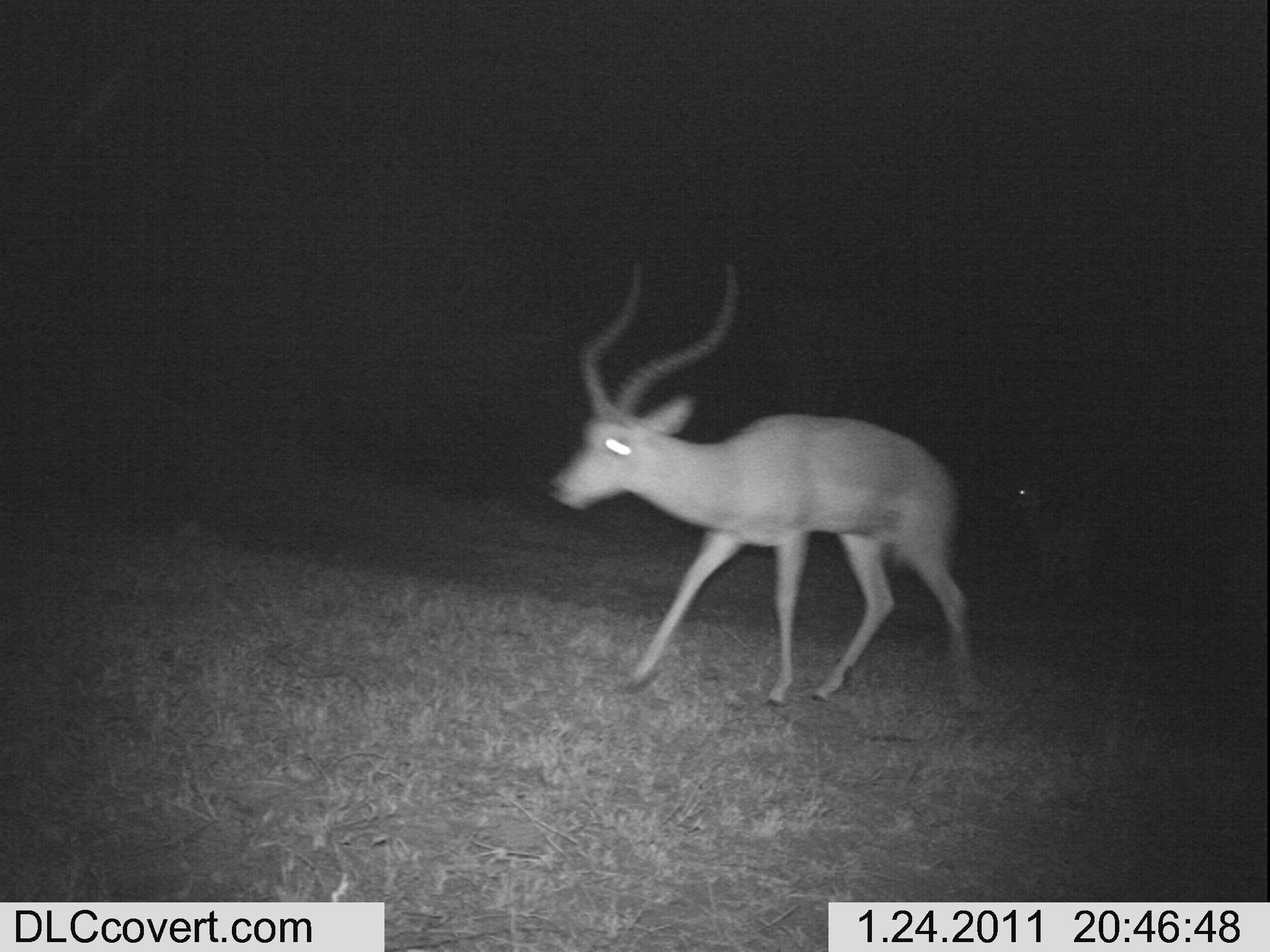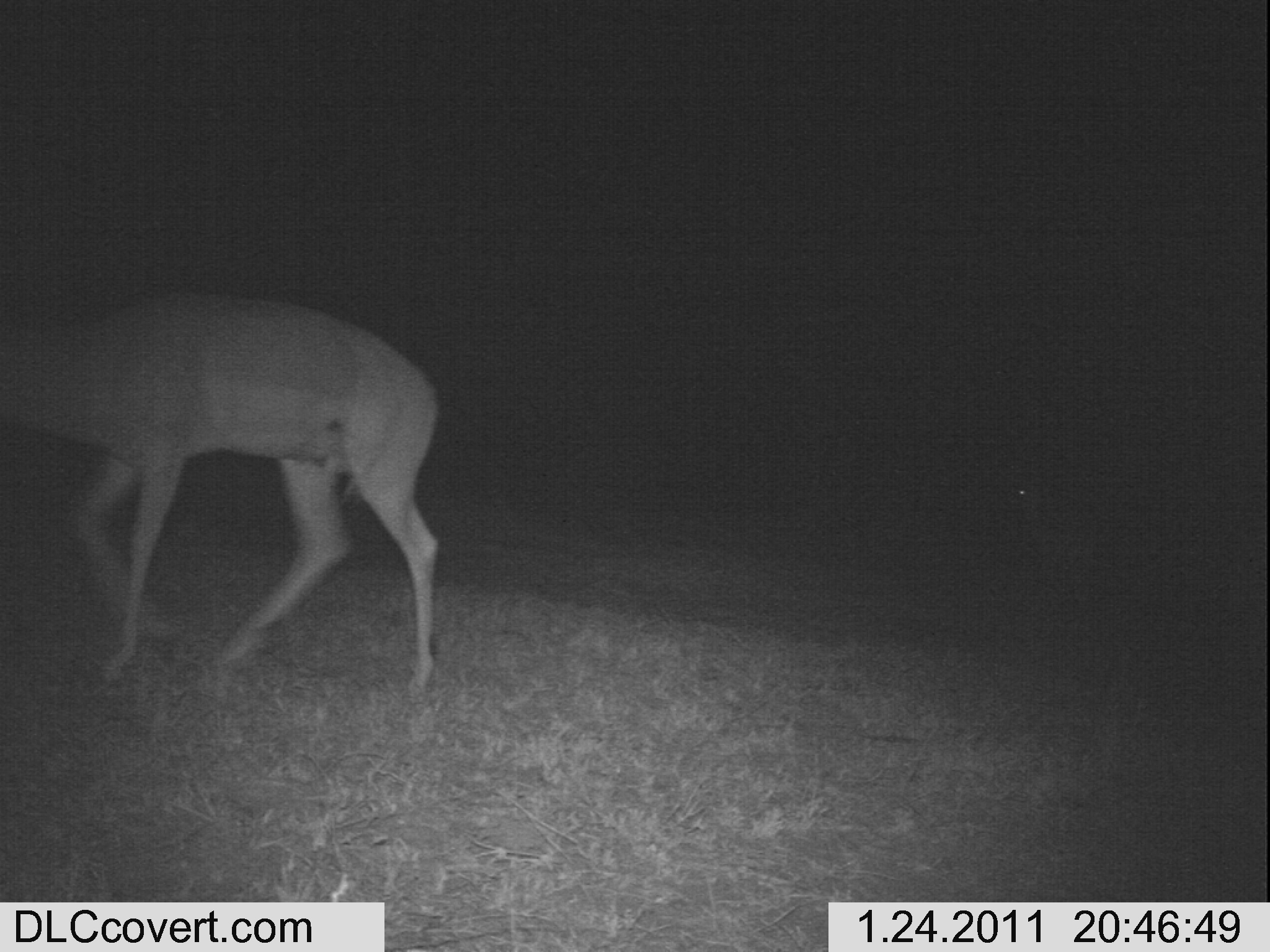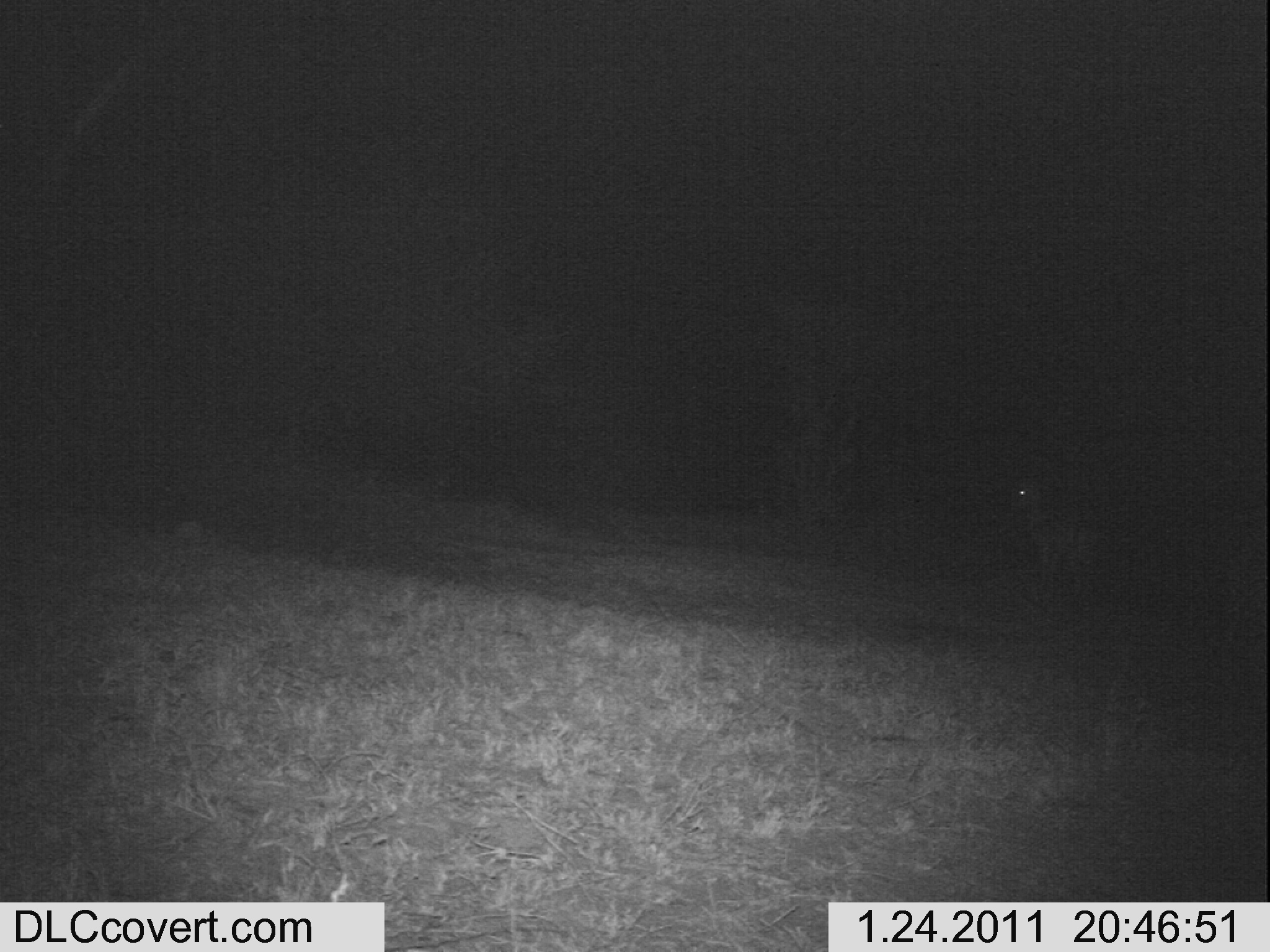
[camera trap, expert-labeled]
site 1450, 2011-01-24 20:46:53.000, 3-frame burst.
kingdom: Animalia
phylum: Chordata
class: Mammalia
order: Artiodactyla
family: Bovidae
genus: Aepyceros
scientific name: Aepyceros melampus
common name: impala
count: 2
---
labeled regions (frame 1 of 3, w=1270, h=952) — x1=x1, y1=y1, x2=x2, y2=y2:
aepyceros melampus: x1=538, y1=254, x2=979, y2=717; x1=1003, y1=478, x2=1099, y2=610